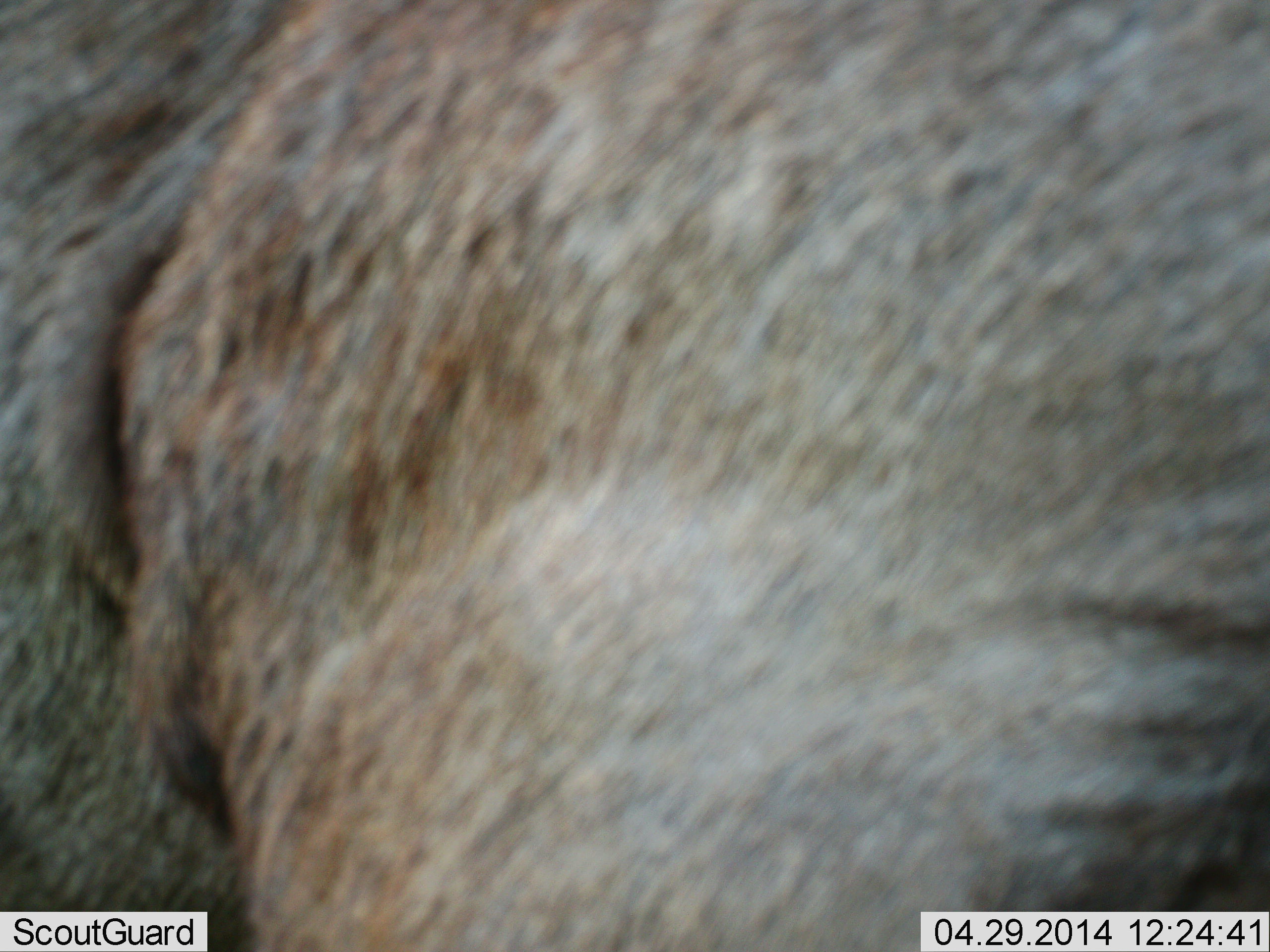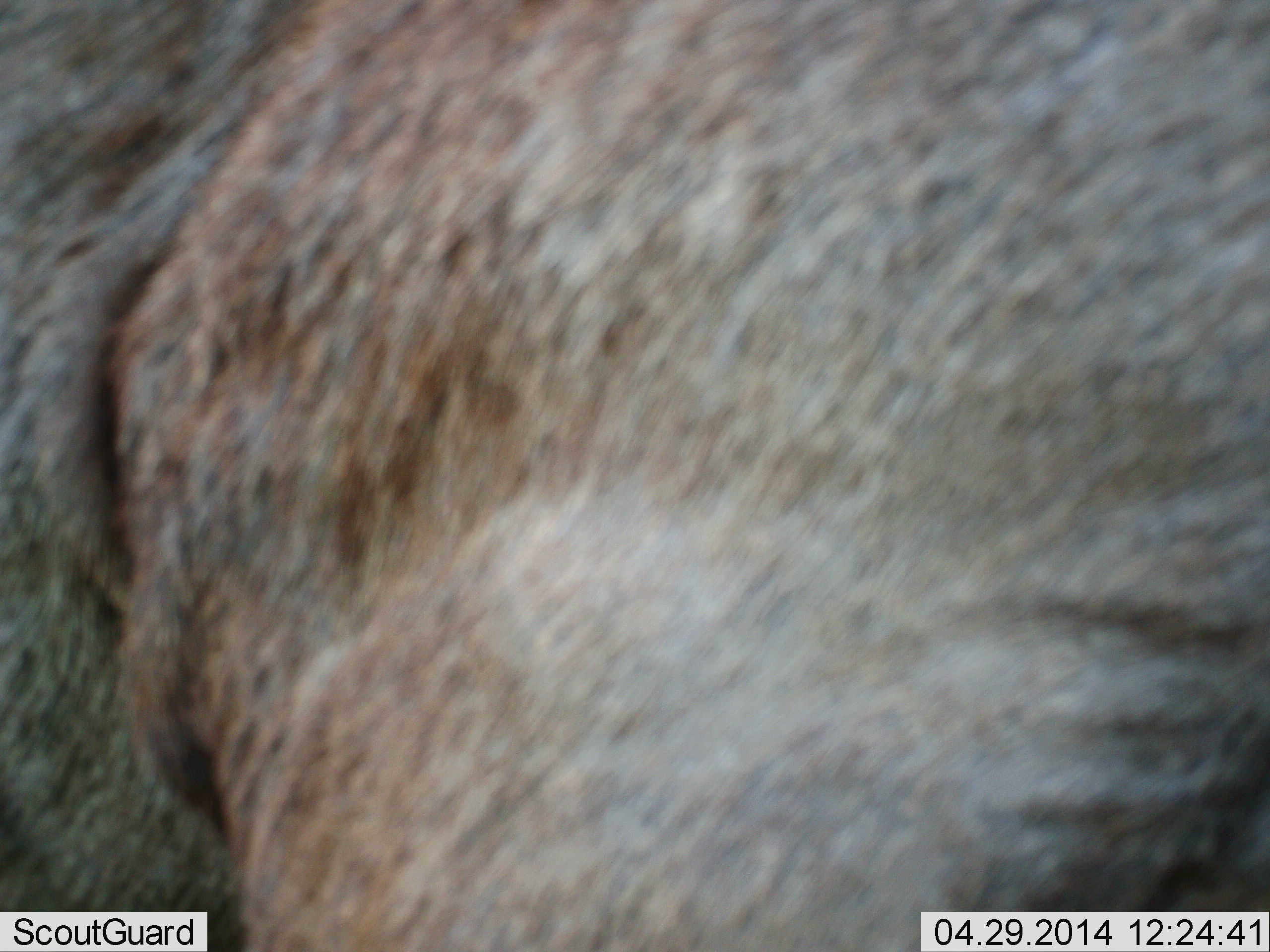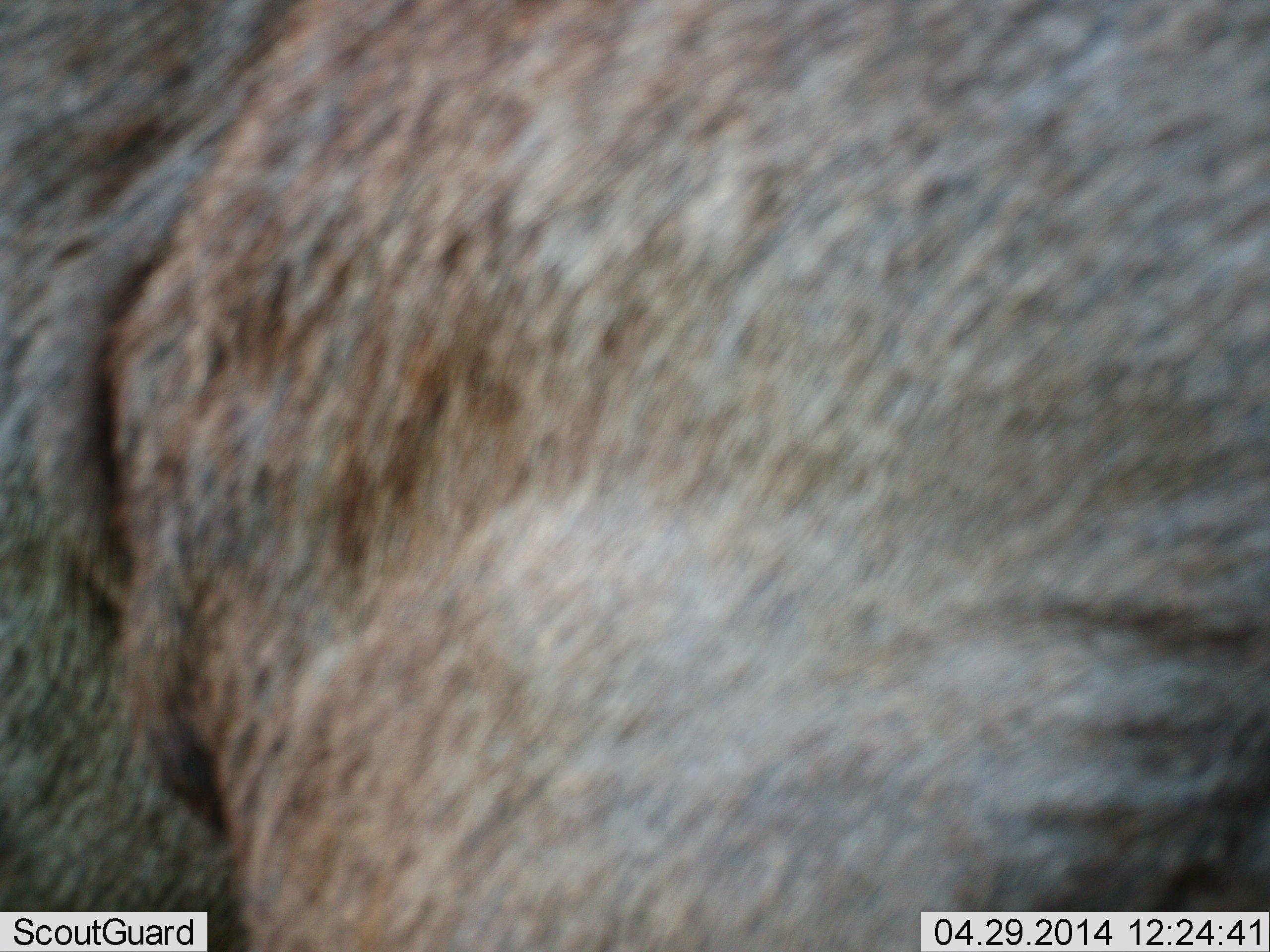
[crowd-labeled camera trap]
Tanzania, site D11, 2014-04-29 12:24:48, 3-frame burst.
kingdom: Animalia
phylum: Chordata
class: Mammalia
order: Artiodactyla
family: Bovidae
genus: Connochaetes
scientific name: Connochaetes taurinus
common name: blue wildebeest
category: wildebeest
Wildebeest (blue wildebeest) (Connochaetes taurinus), count 1. Behavior (volunteer vote fractions): standing 100%, resting 0%, moving 0%, interacting 0%. Young present (vote fraction): 0%. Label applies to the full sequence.